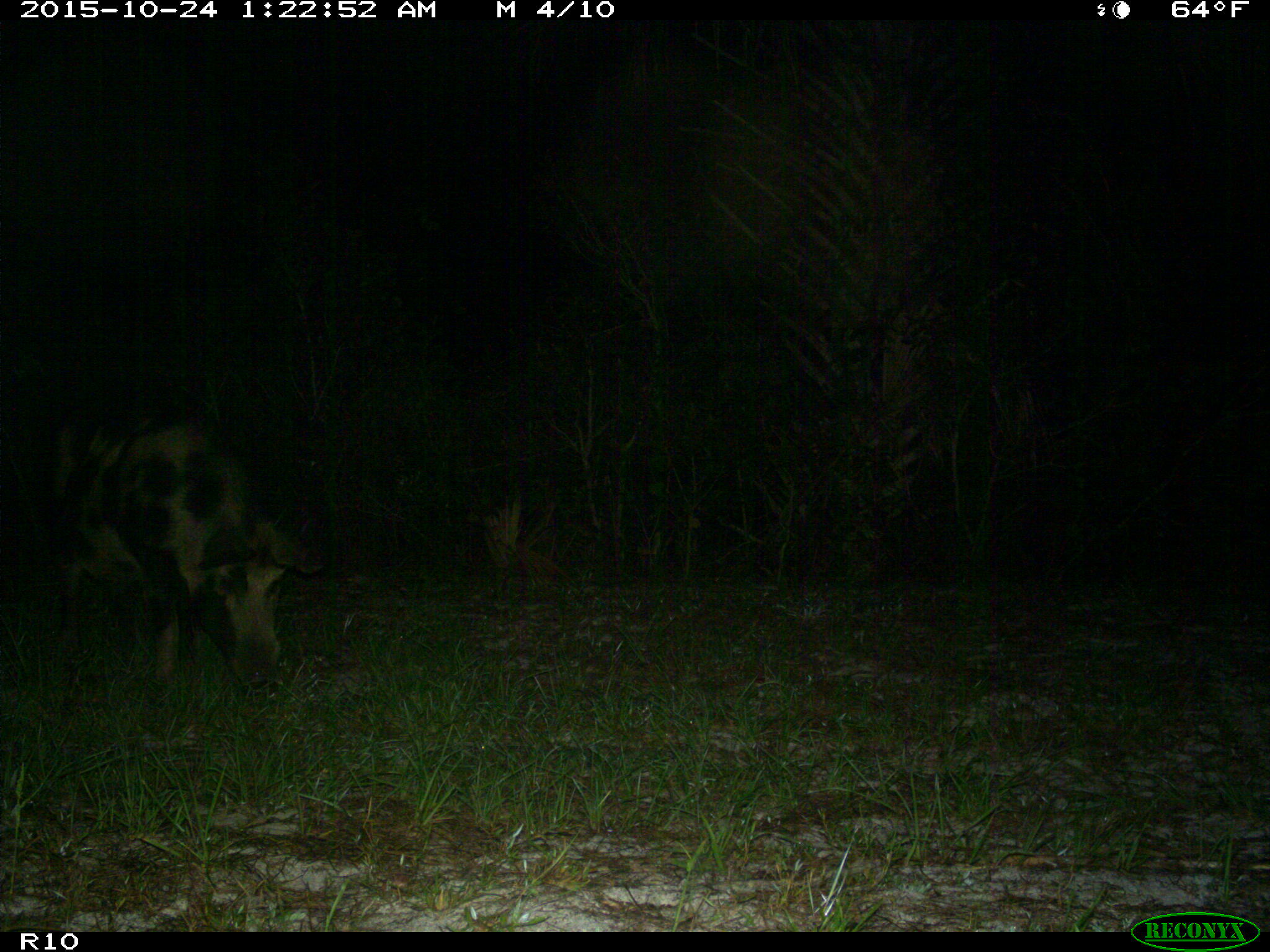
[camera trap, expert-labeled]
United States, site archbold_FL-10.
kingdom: Animalia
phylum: Chordata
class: Mammalia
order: Artiodactyla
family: Suidae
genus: Sus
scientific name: Sus scrofa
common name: wild boar